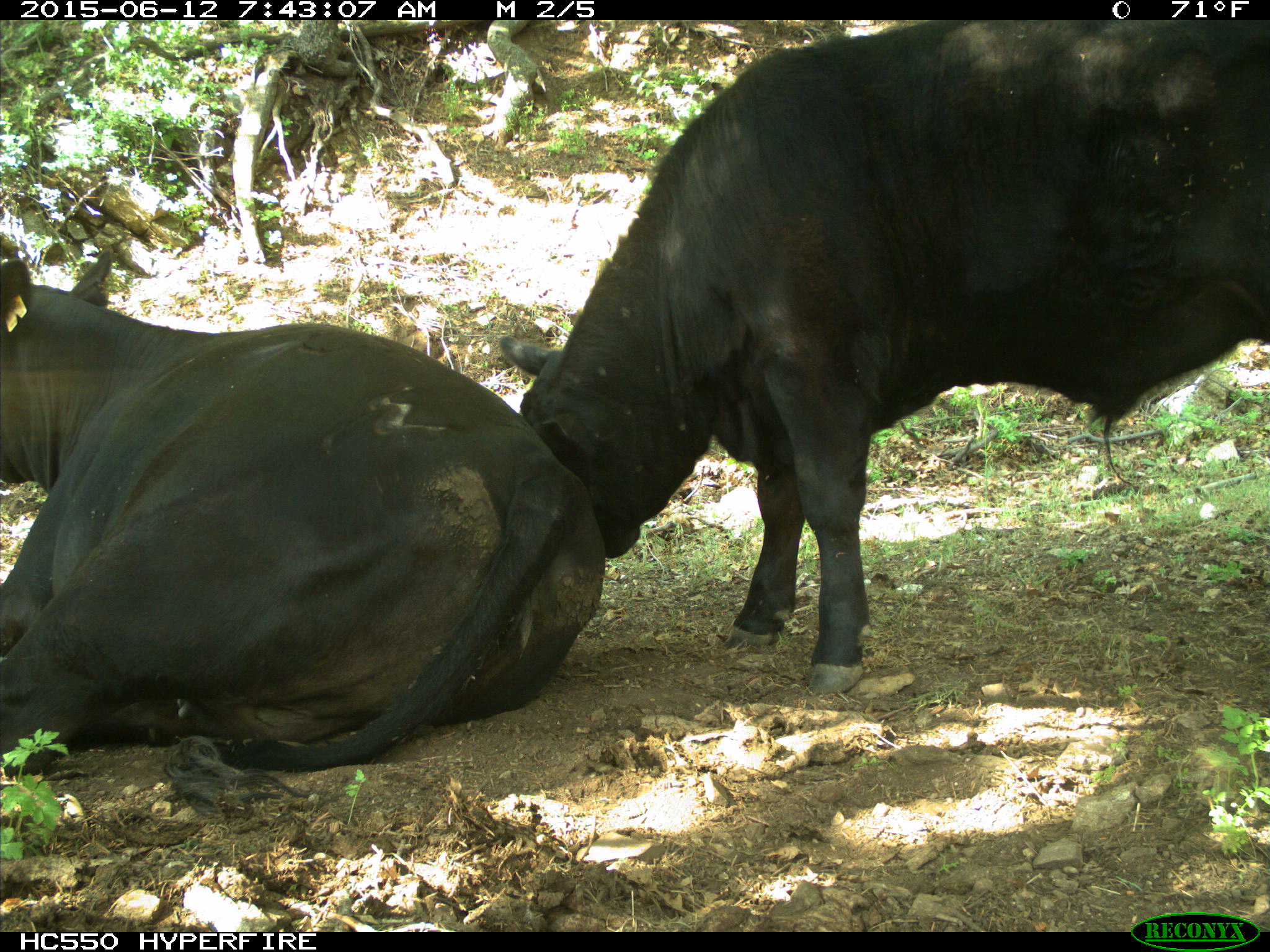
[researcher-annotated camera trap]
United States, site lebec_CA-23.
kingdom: Animalia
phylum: Chordata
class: Mammalia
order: Artiodactyla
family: Bovidae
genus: Bos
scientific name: Bos taurus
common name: domestic cow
Bos taurus (domestic cow).